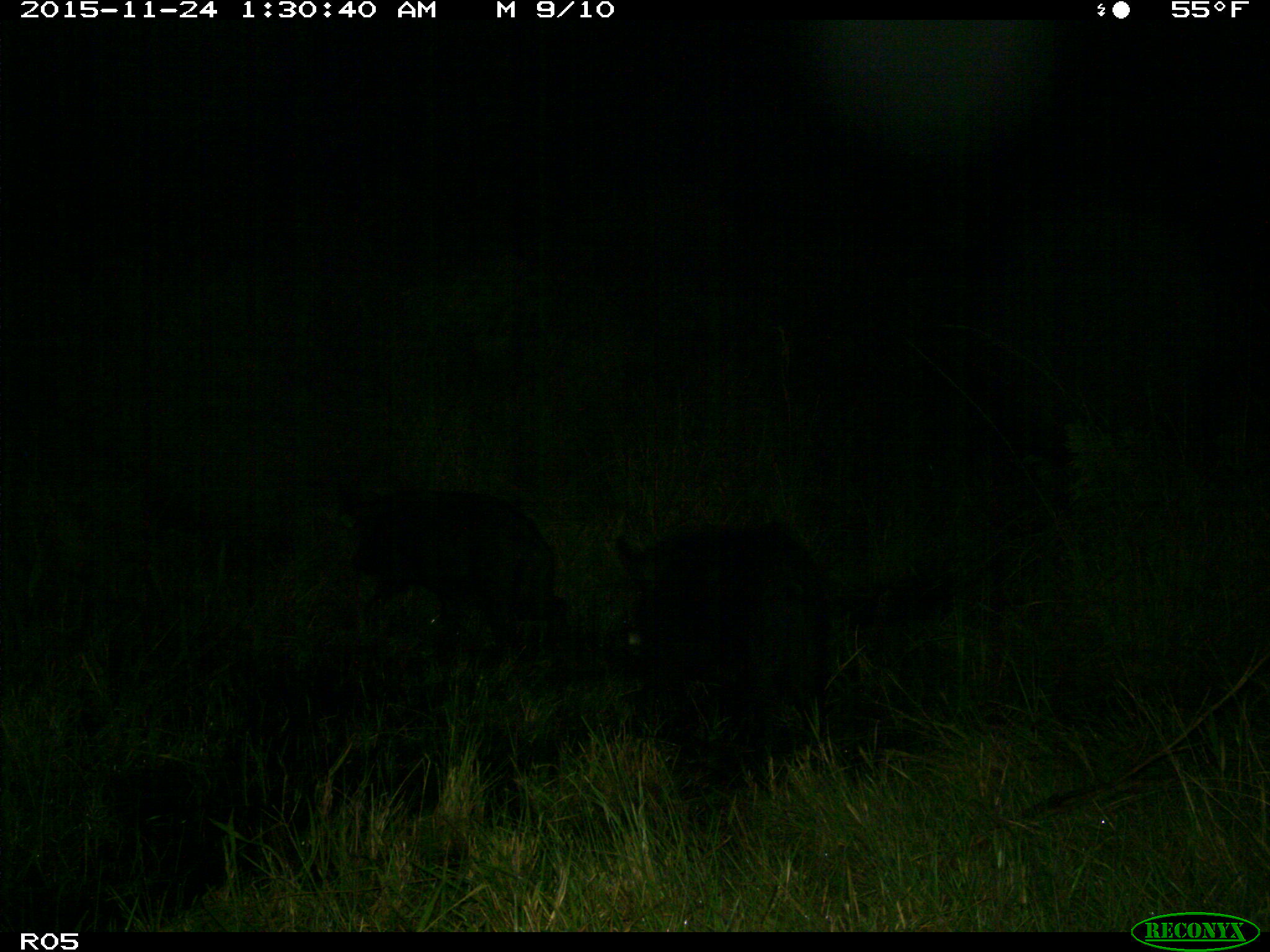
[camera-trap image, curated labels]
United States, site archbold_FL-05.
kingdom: Animalia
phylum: Chordata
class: Mammalia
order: Artiodactyla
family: Suidae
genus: Sus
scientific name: Sus scrofa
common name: wild boar